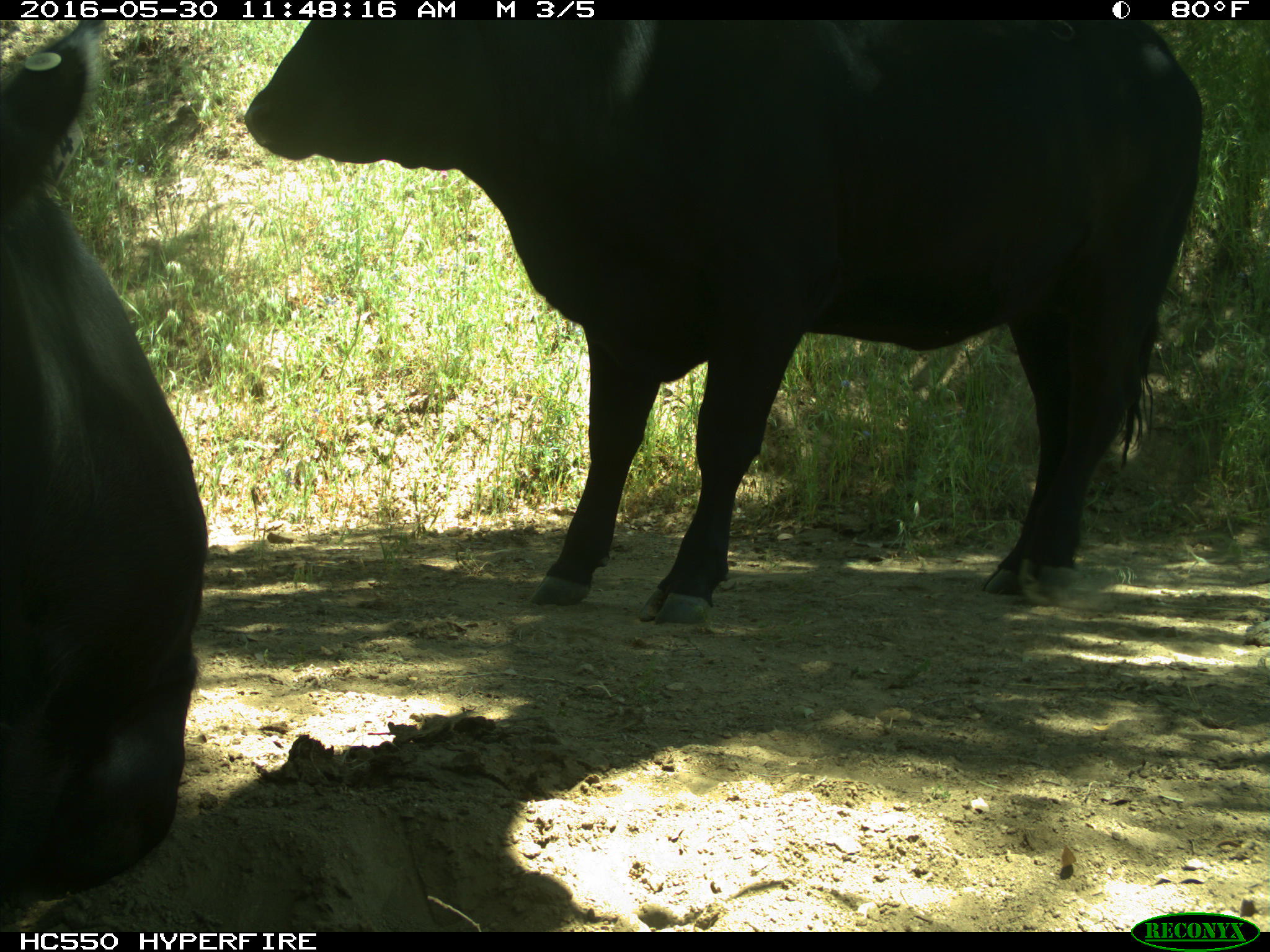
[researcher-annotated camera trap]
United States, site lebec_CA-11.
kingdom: Animalia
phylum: Chordata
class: Mammalia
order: Artiodactyla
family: Bovidae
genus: Bos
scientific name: Bos taurus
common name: domestic cow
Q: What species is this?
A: Bos taurus (domestic cow).